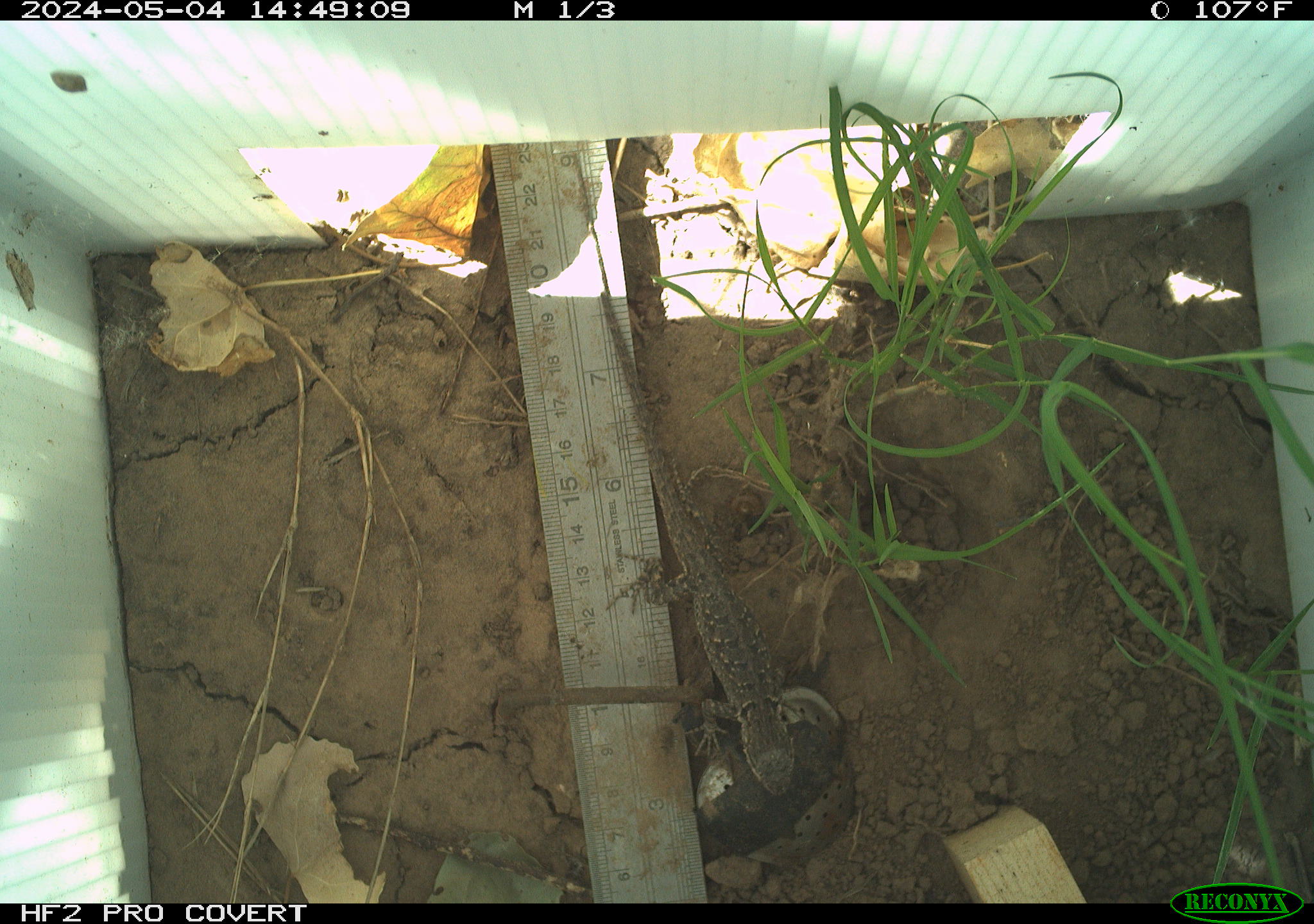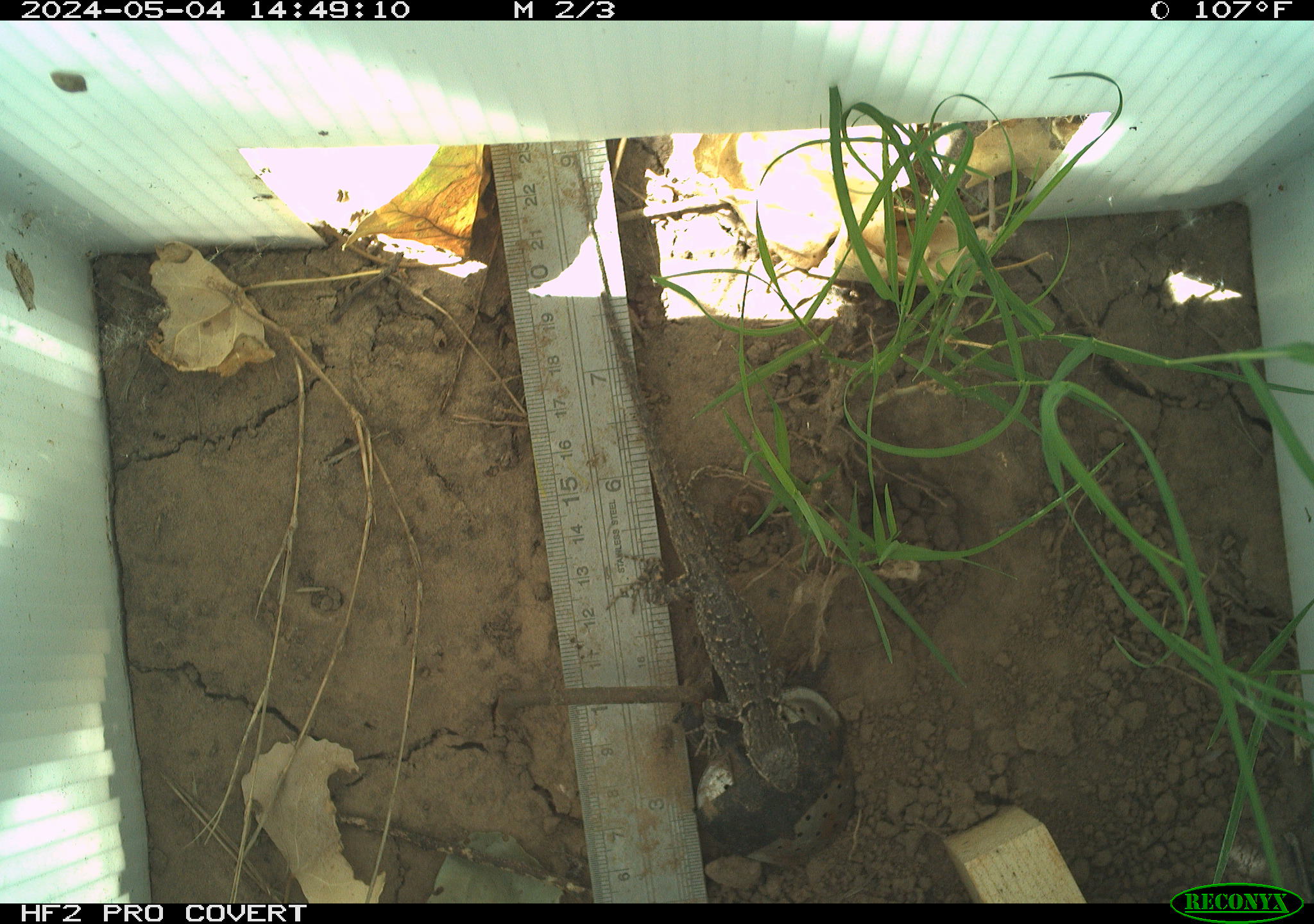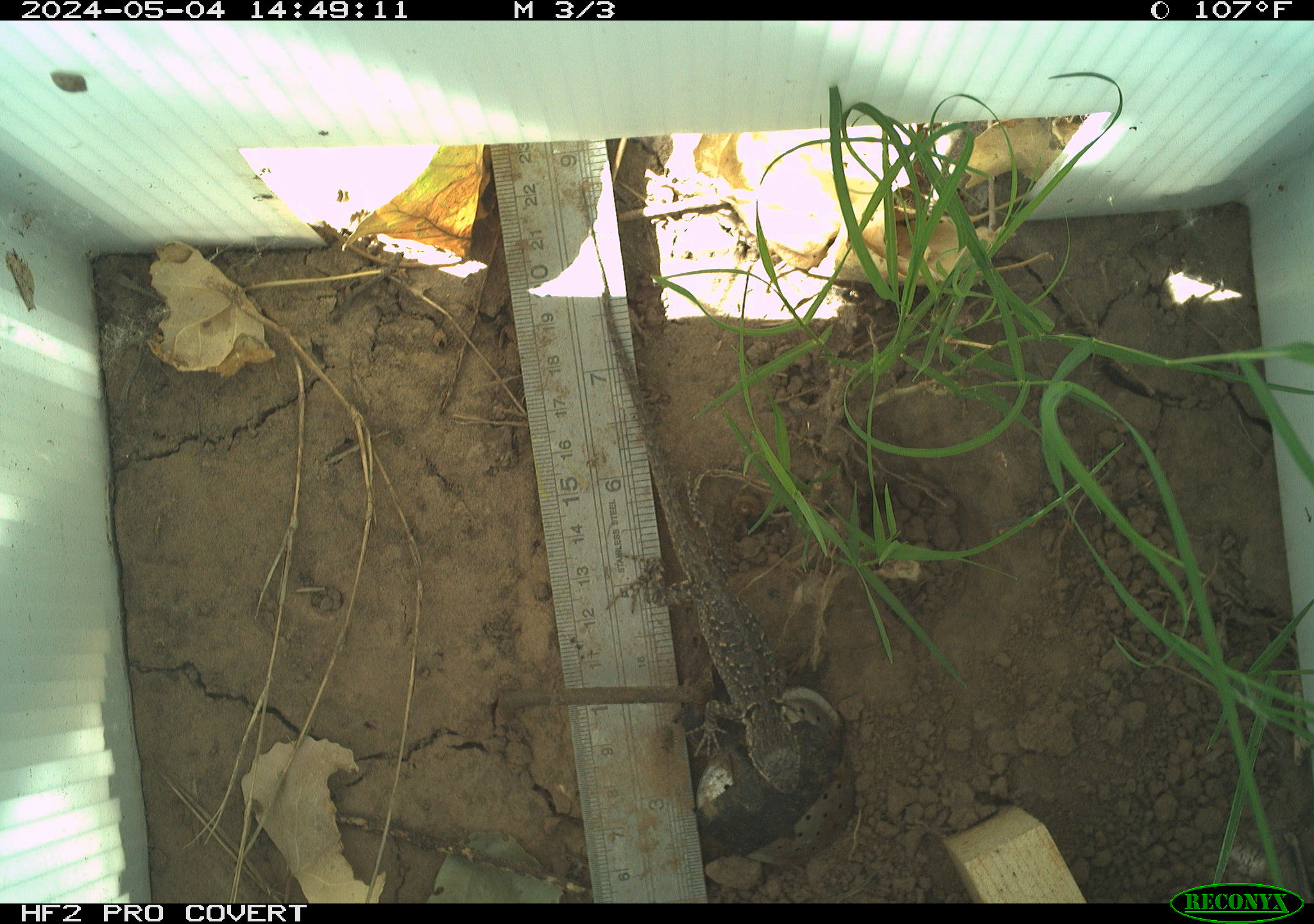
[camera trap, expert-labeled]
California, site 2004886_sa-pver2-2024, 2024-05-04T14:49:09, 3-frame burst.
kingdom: Animalia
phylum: Chordata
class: Reptilia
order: Squamata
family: Phrynosomatidae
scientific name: Phrynosomatidae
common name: phrynosomatid lizards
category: phrynosomatidae family